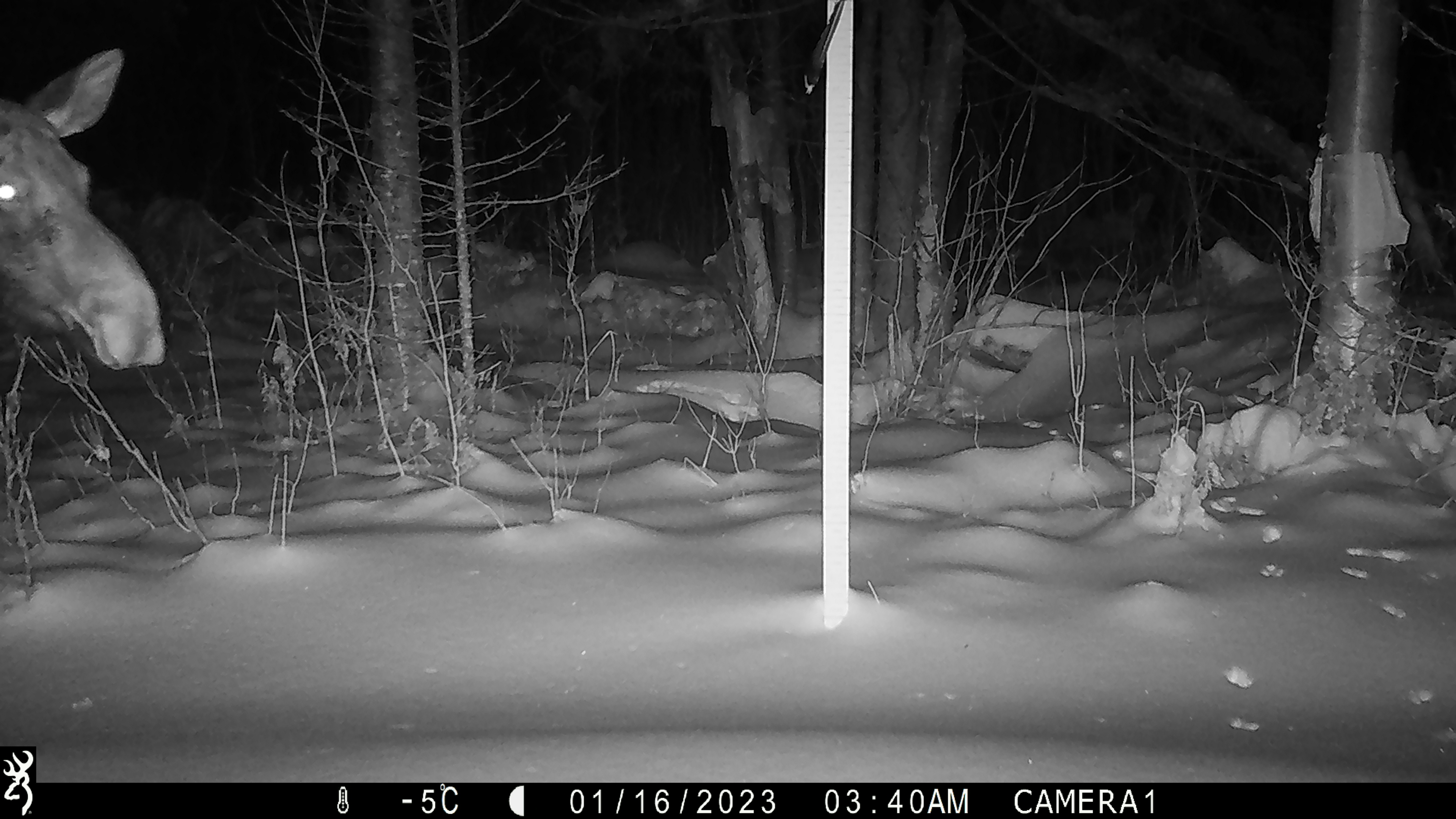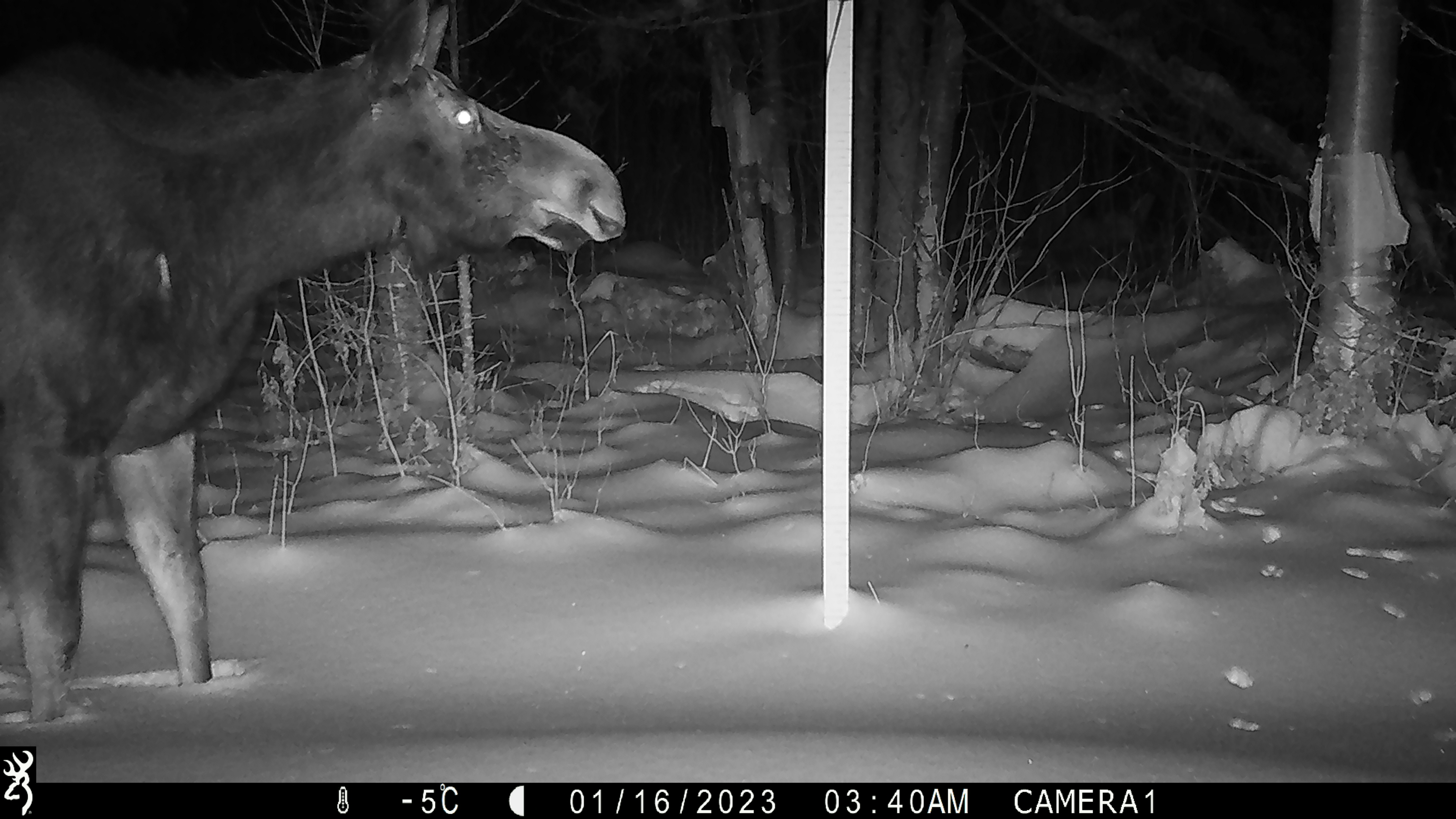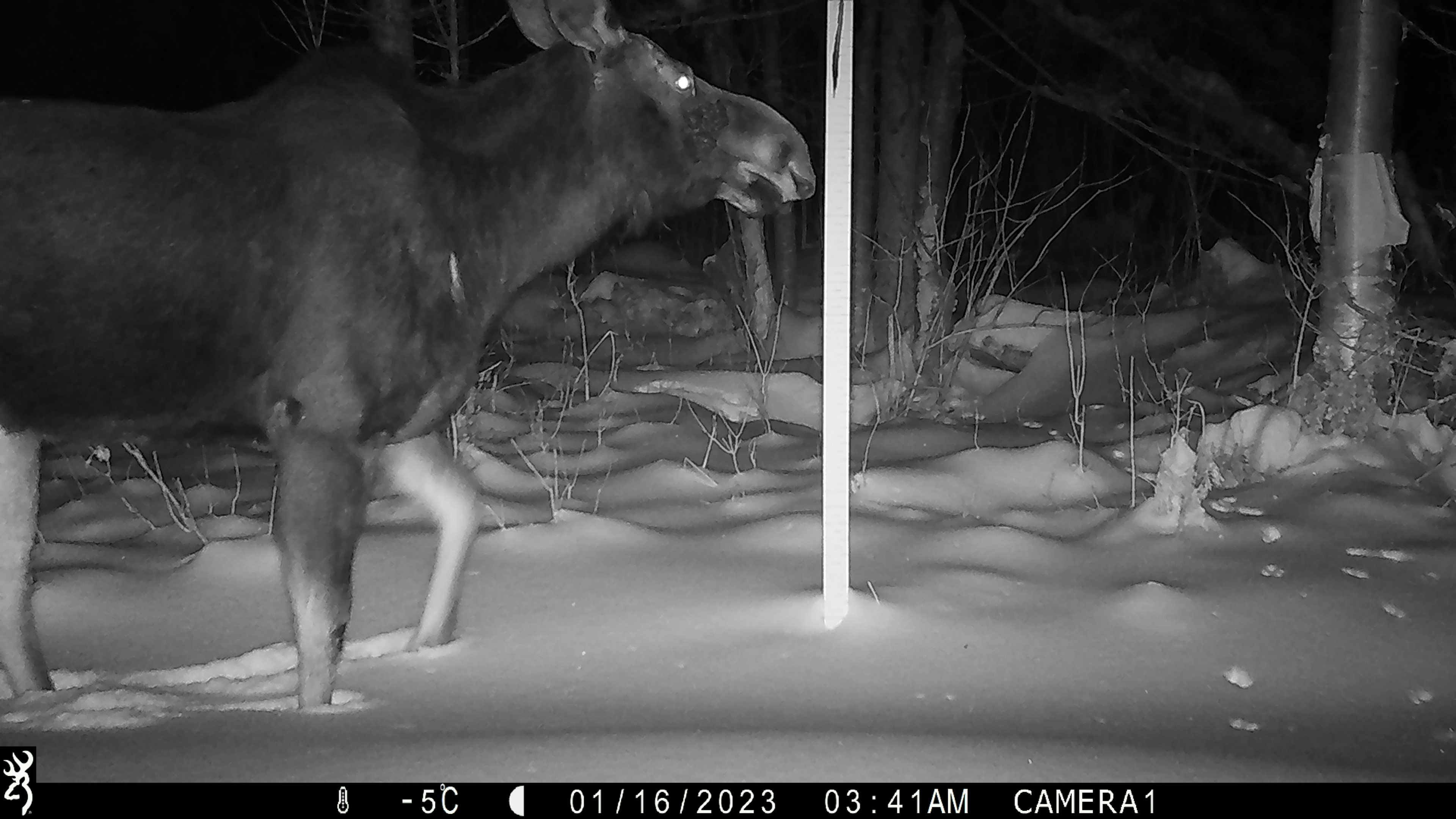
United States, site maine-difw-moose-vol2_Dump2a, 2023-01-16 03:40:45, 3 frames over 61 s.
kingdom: Animalia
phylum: Chordata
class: Mammalia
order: Artiodactyla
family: Cervidae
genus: Alces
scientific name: Alces alces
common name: moose